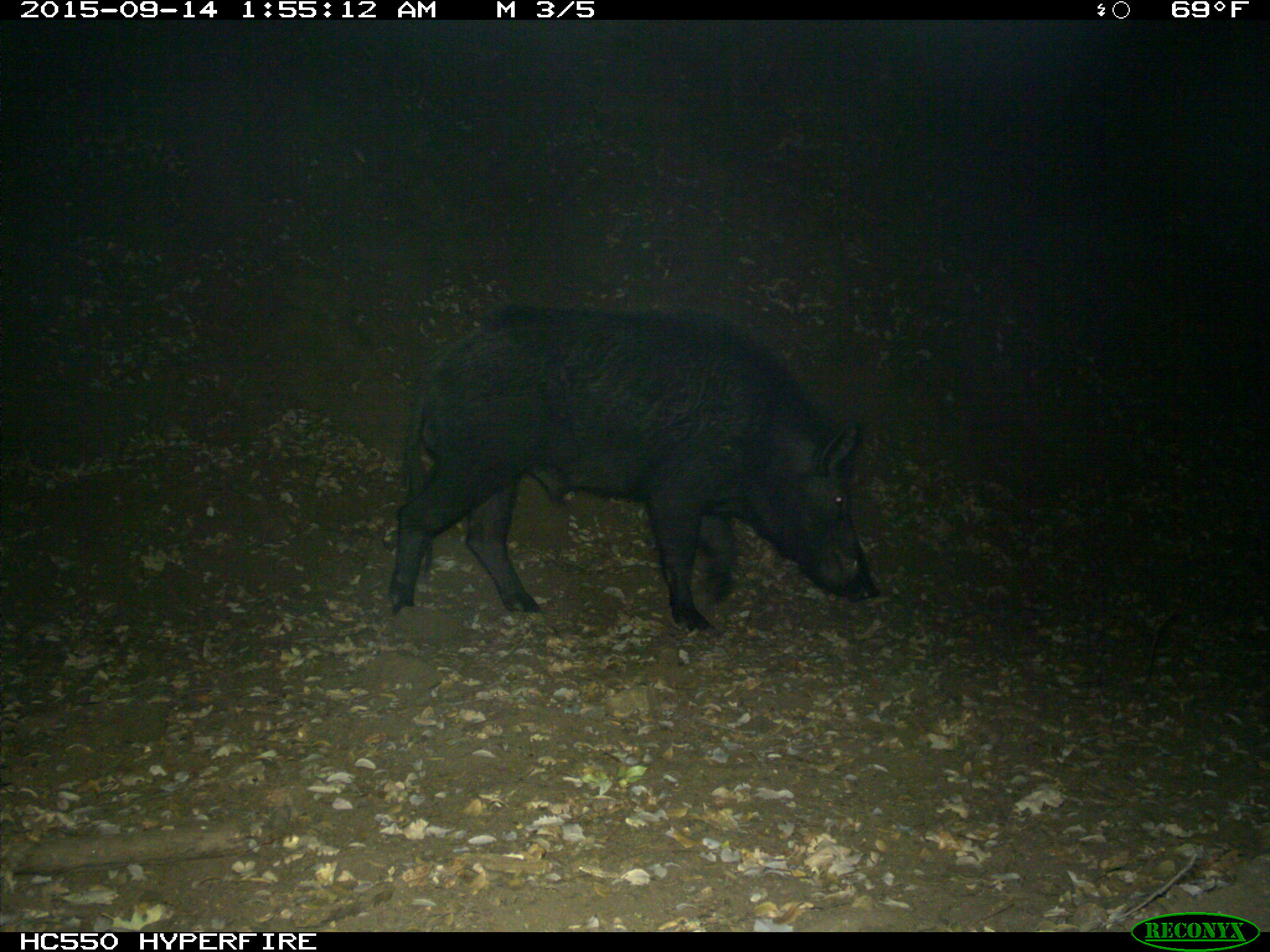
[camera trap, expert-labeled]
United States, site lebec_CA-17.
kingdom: Animalia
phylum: Chordata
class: Mammalia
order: Artiodactyla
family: Suidae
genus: Sus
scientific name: Sus scrofa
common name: wild boar